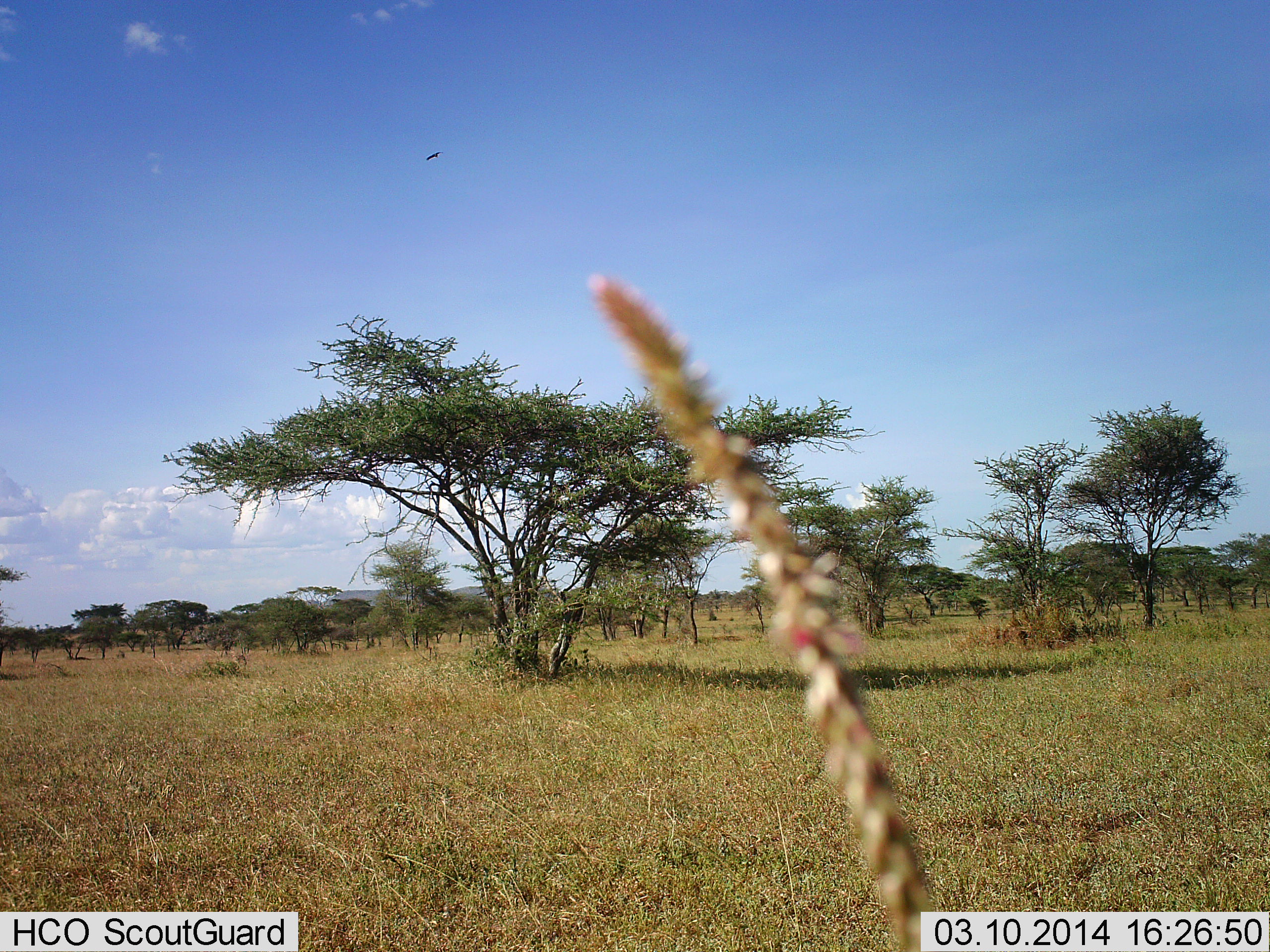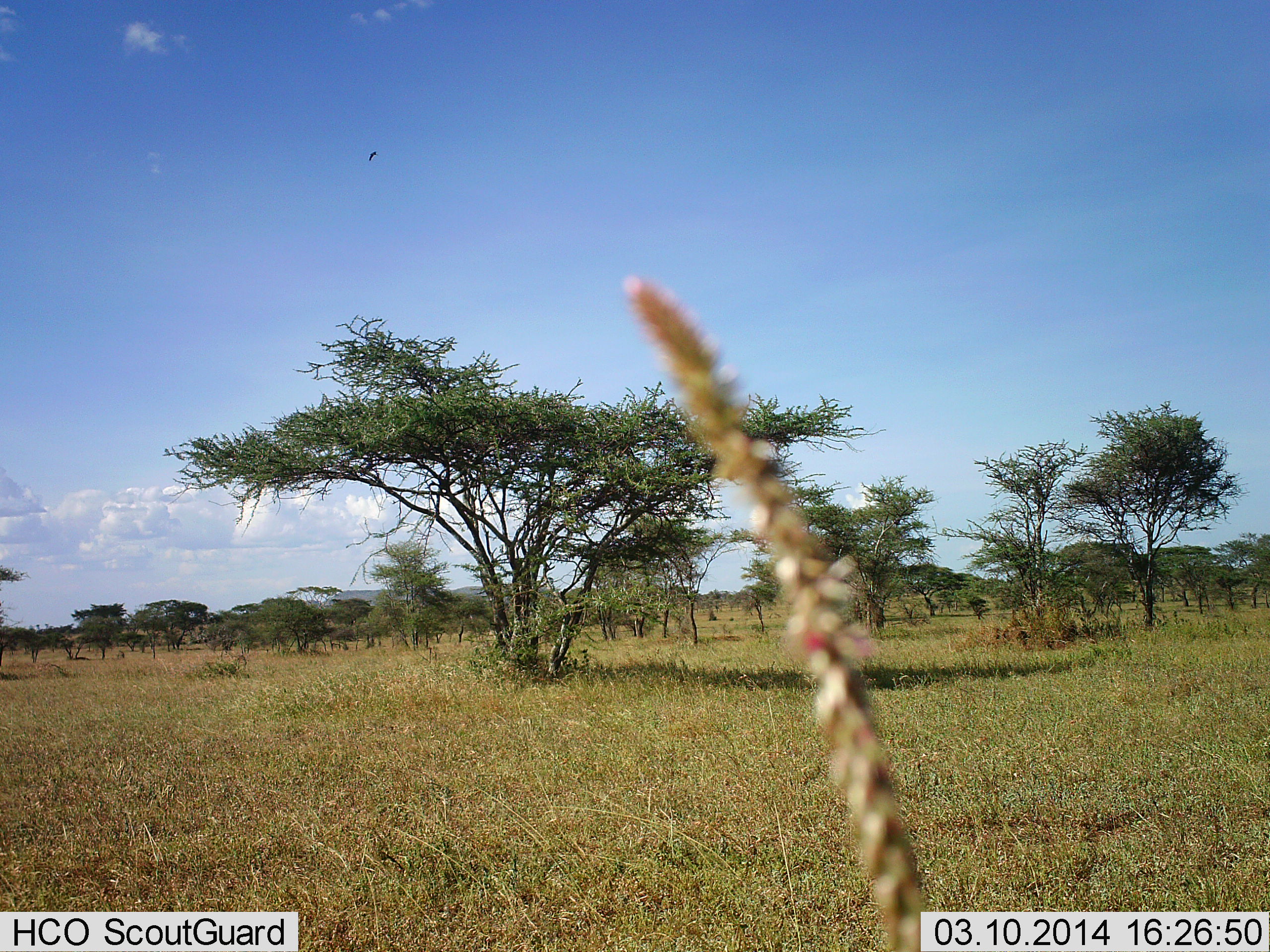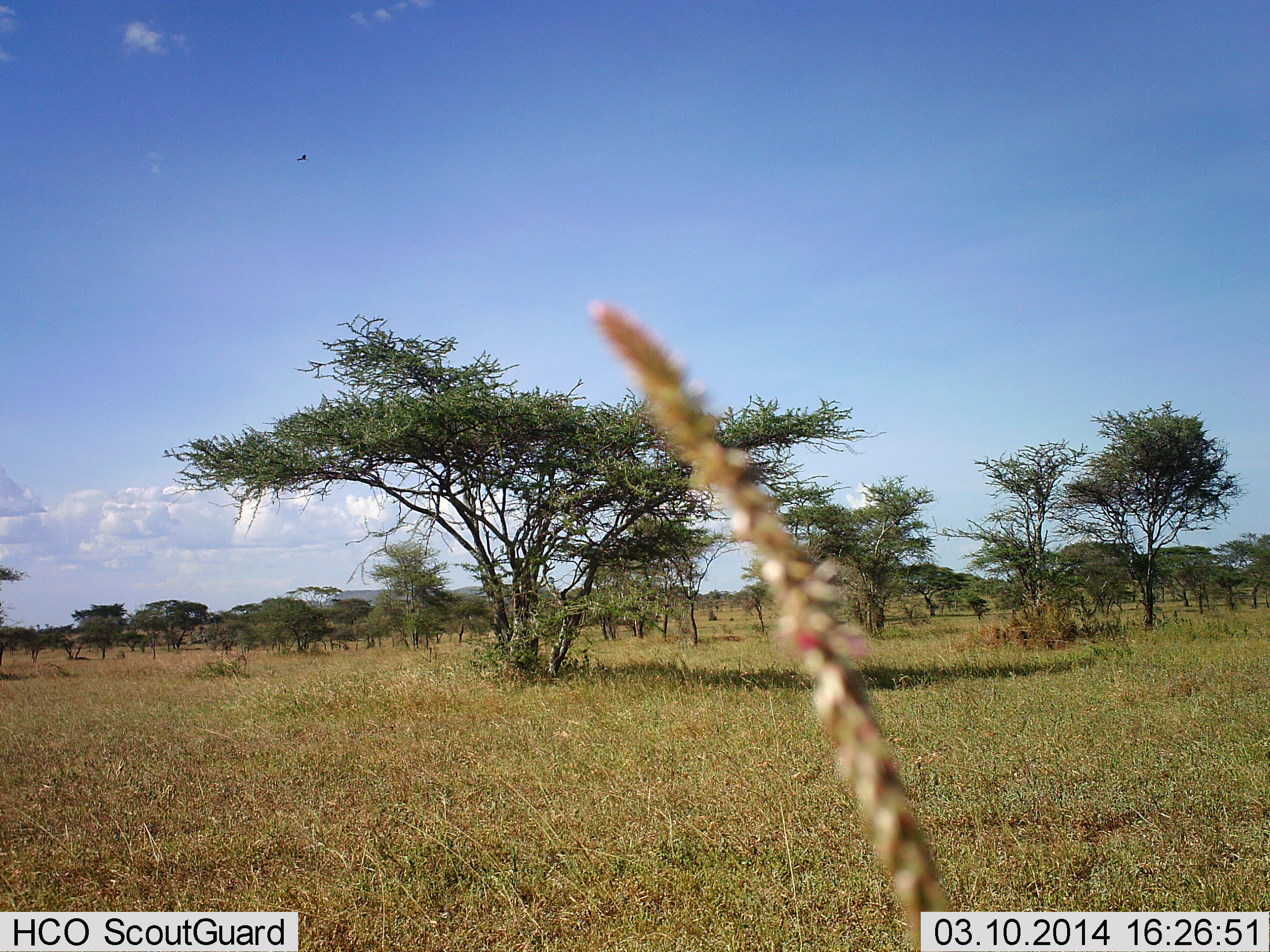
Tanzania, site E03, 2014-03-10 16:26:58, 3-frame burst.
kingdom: Animalia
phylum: Chordata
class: Aves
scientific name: Aves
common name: bird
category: otherbird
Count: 1.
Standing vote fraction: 0%.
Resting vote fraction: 0%.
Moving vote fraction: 100%.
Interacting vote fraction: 0%.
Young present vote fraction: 0%.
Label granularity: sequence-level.